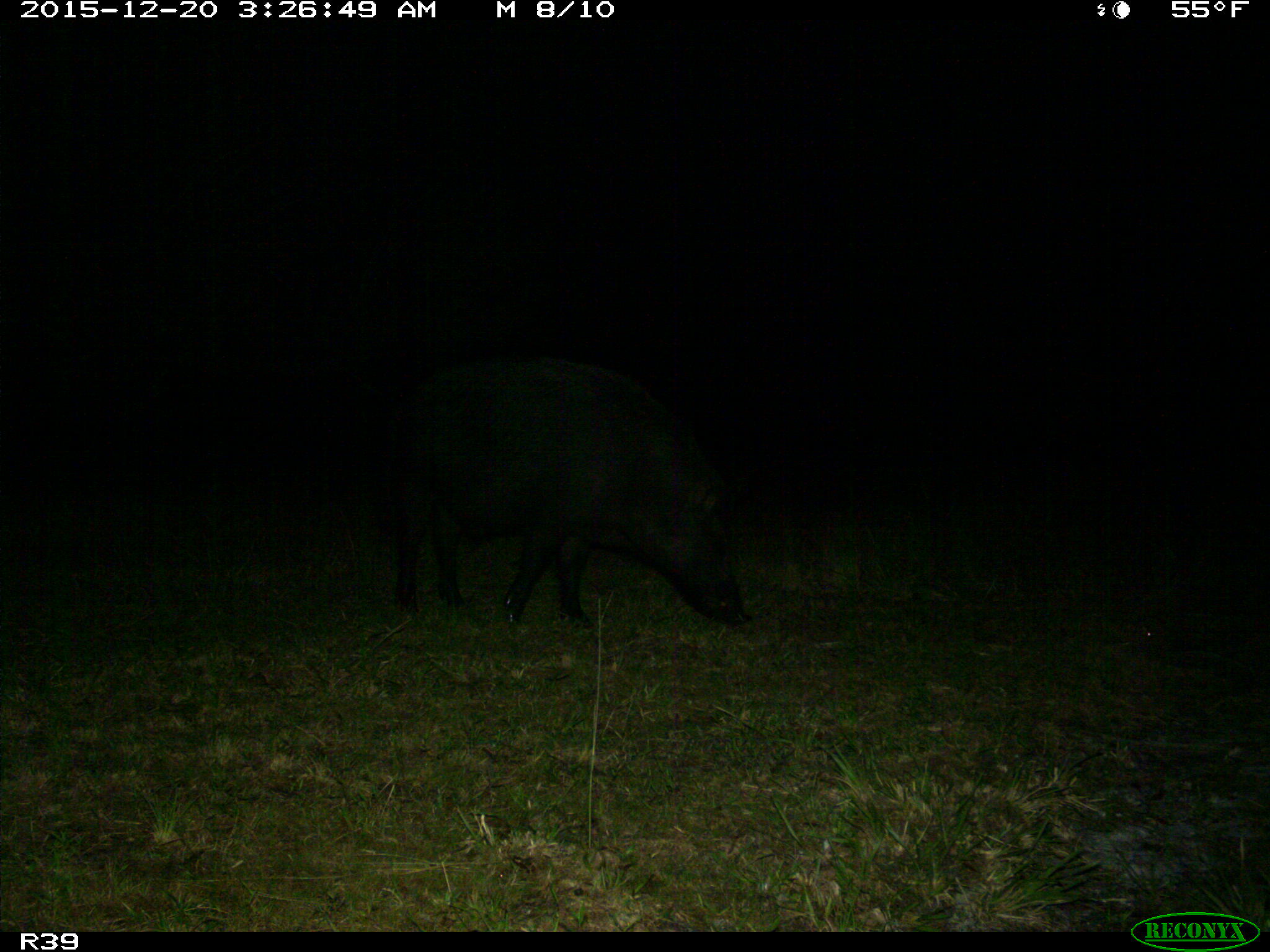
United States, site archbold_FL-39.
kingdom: Animalia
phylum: Chordata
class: Mammalia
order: Artiodactyla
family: Suidae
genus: Sus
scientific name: Sus scrofa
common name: wild boar